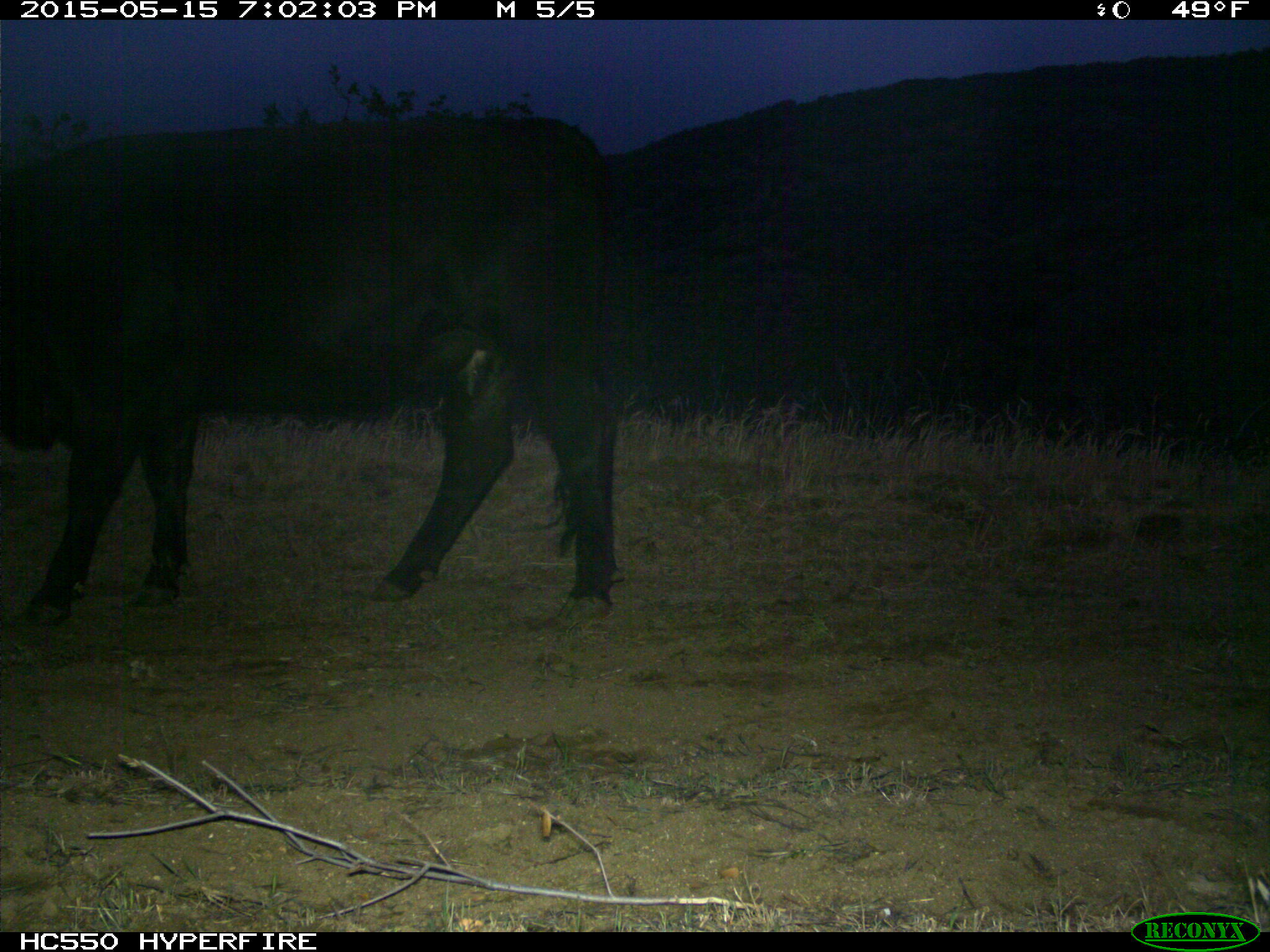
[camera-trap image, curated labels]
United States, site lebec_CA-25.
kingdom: Animalia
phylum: Chordata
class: Mammalia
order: Artiodactyla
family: Bovidae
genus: Bos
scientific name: Bos taurus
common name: domestic cow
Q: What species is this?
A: Bos taurus (domestic cow).